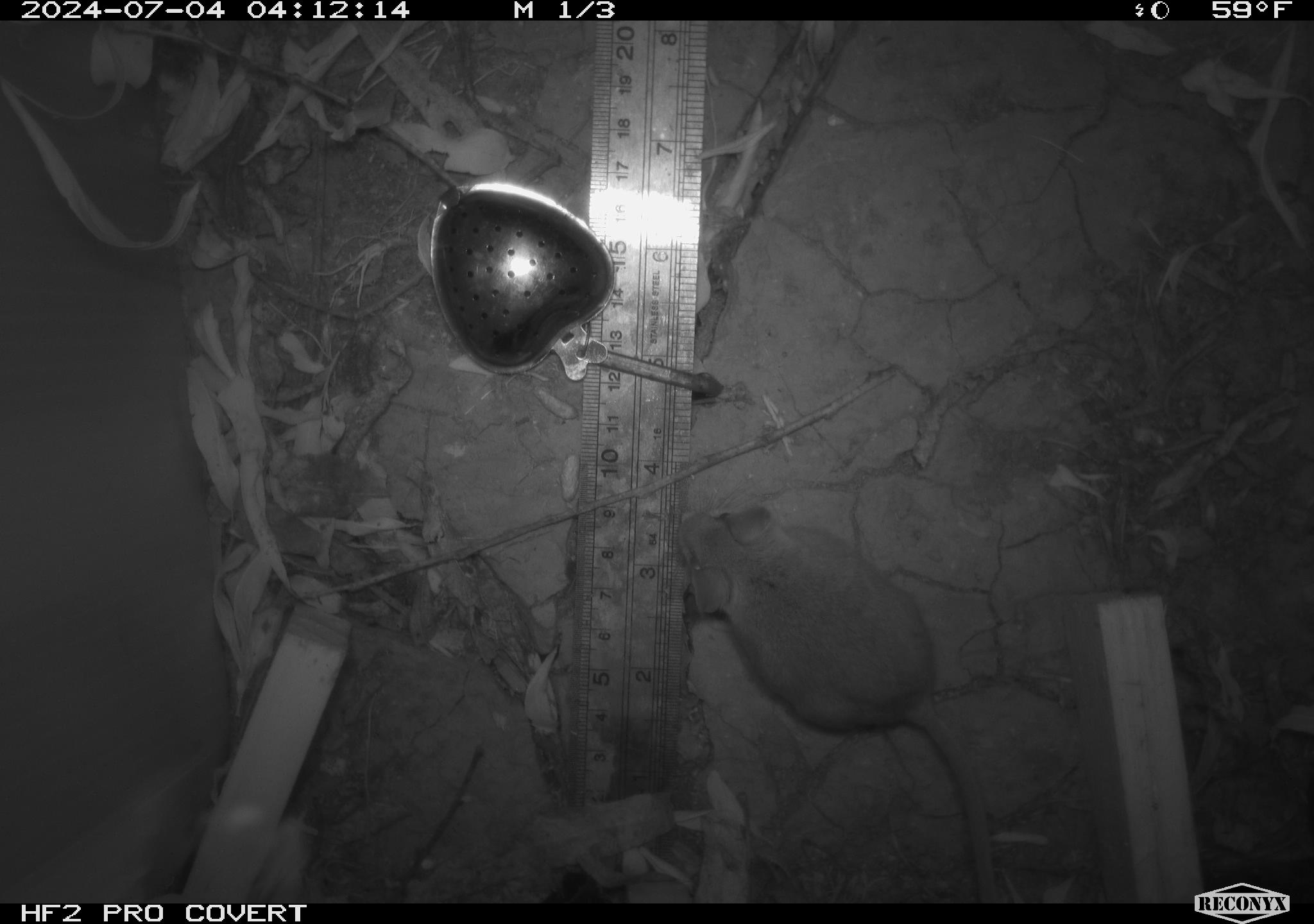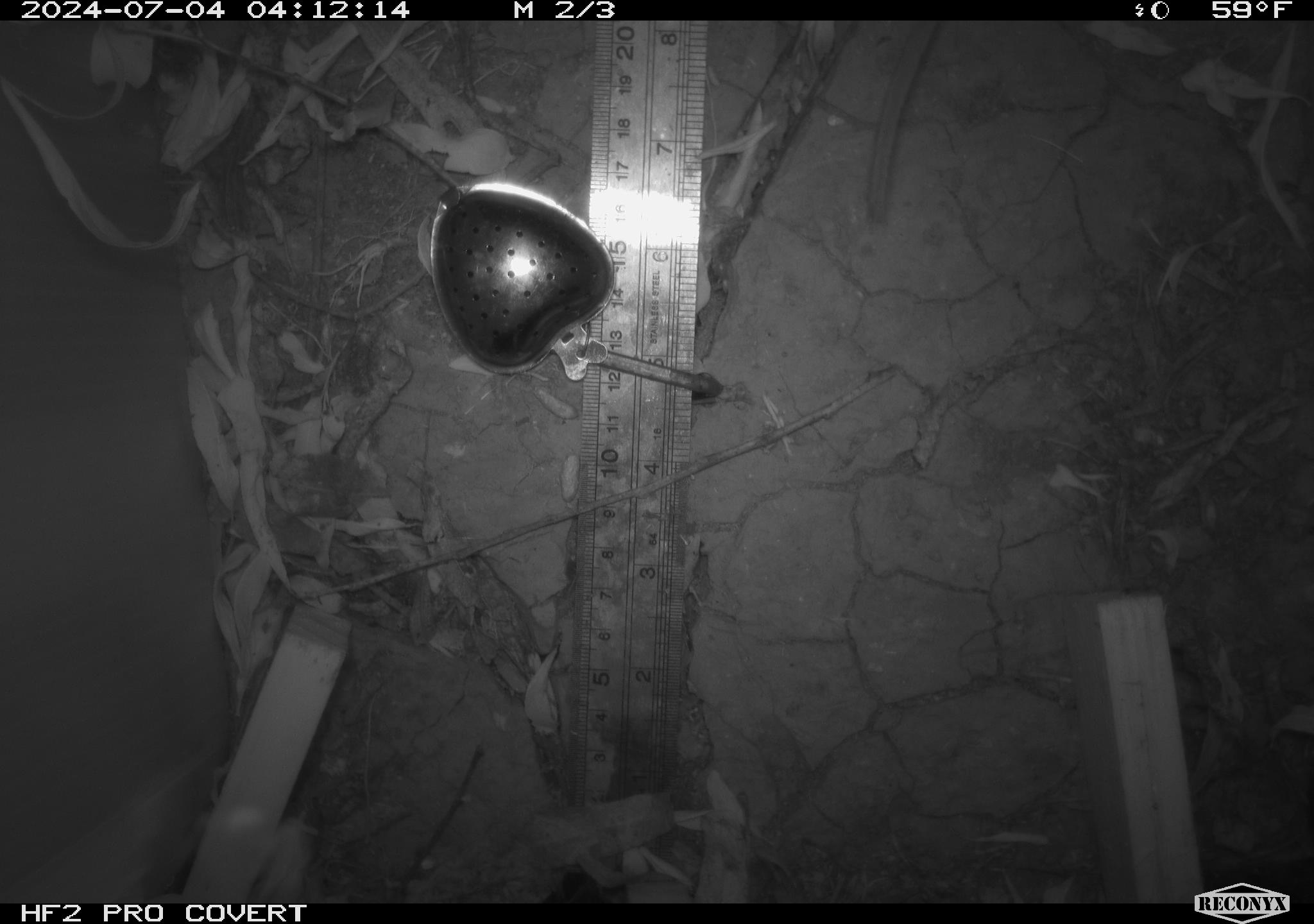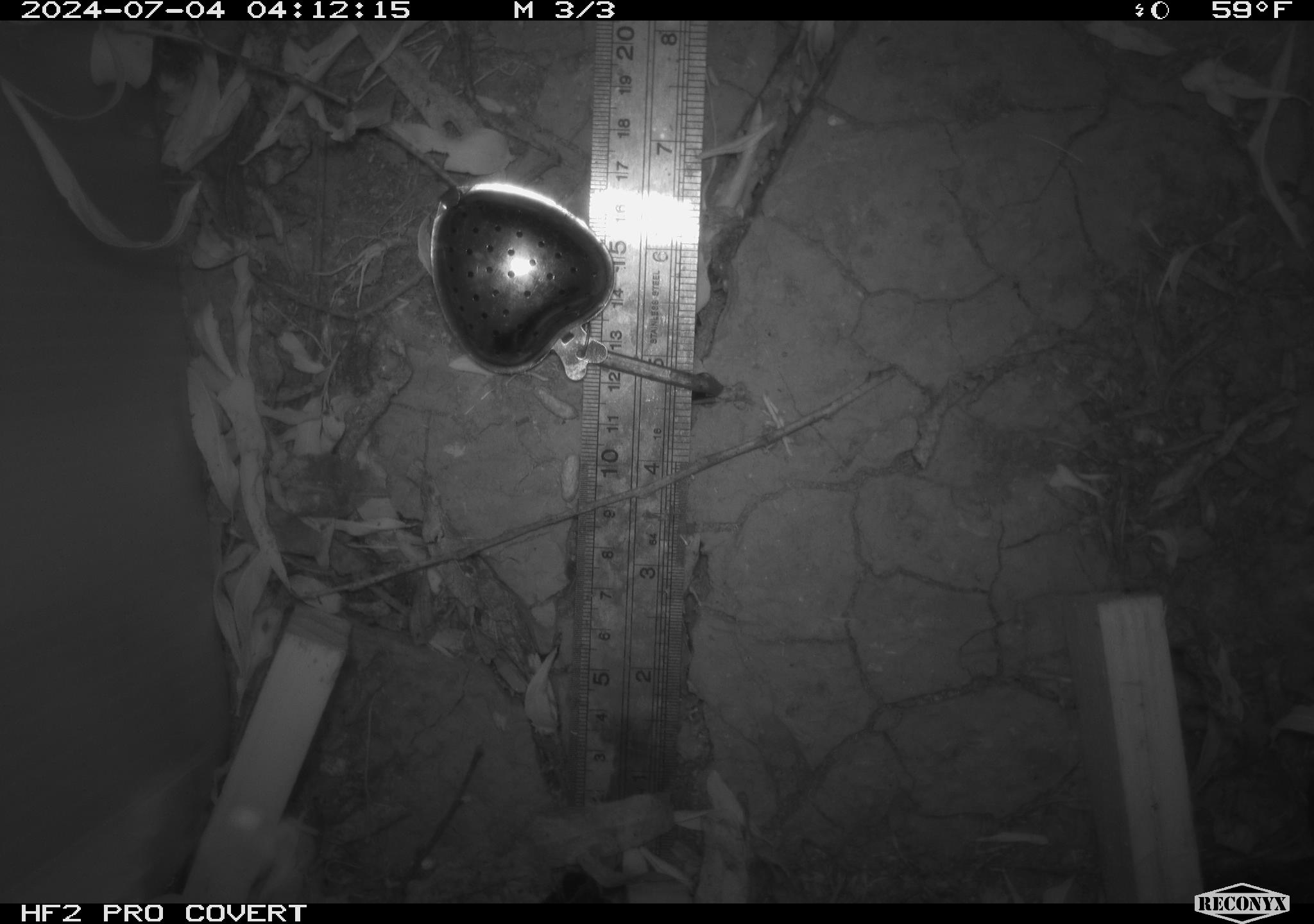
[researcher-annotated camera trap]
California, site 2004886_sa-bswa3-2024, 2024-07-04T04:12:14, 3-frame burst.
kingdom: Animalia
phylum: Chordata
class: Mammalia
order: Rodentia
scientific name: Rodentia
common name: mouse species